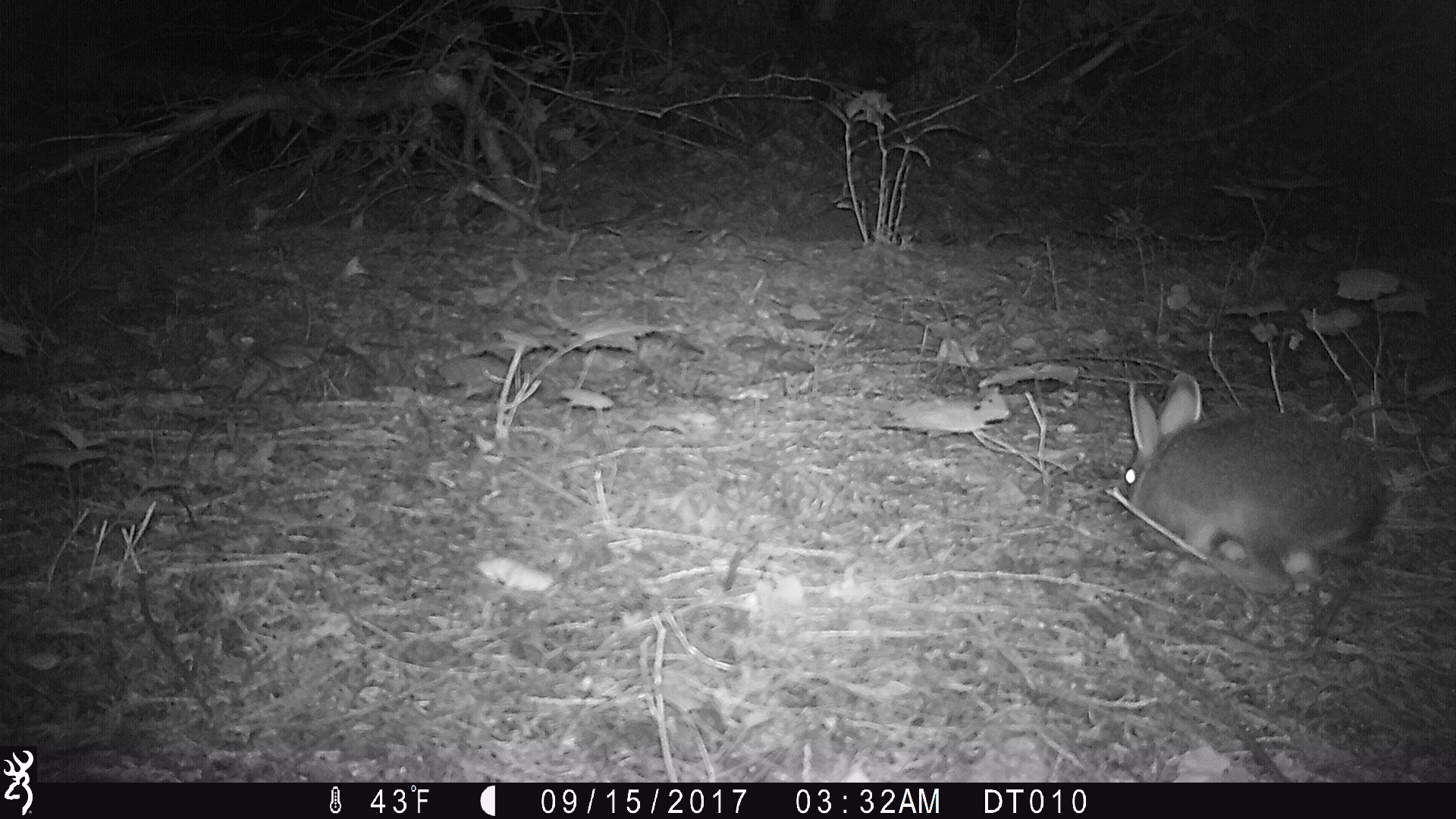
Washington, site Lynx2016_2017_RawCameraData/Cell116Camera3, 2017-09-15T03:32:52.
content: unidentified animal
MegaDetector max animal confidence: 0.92